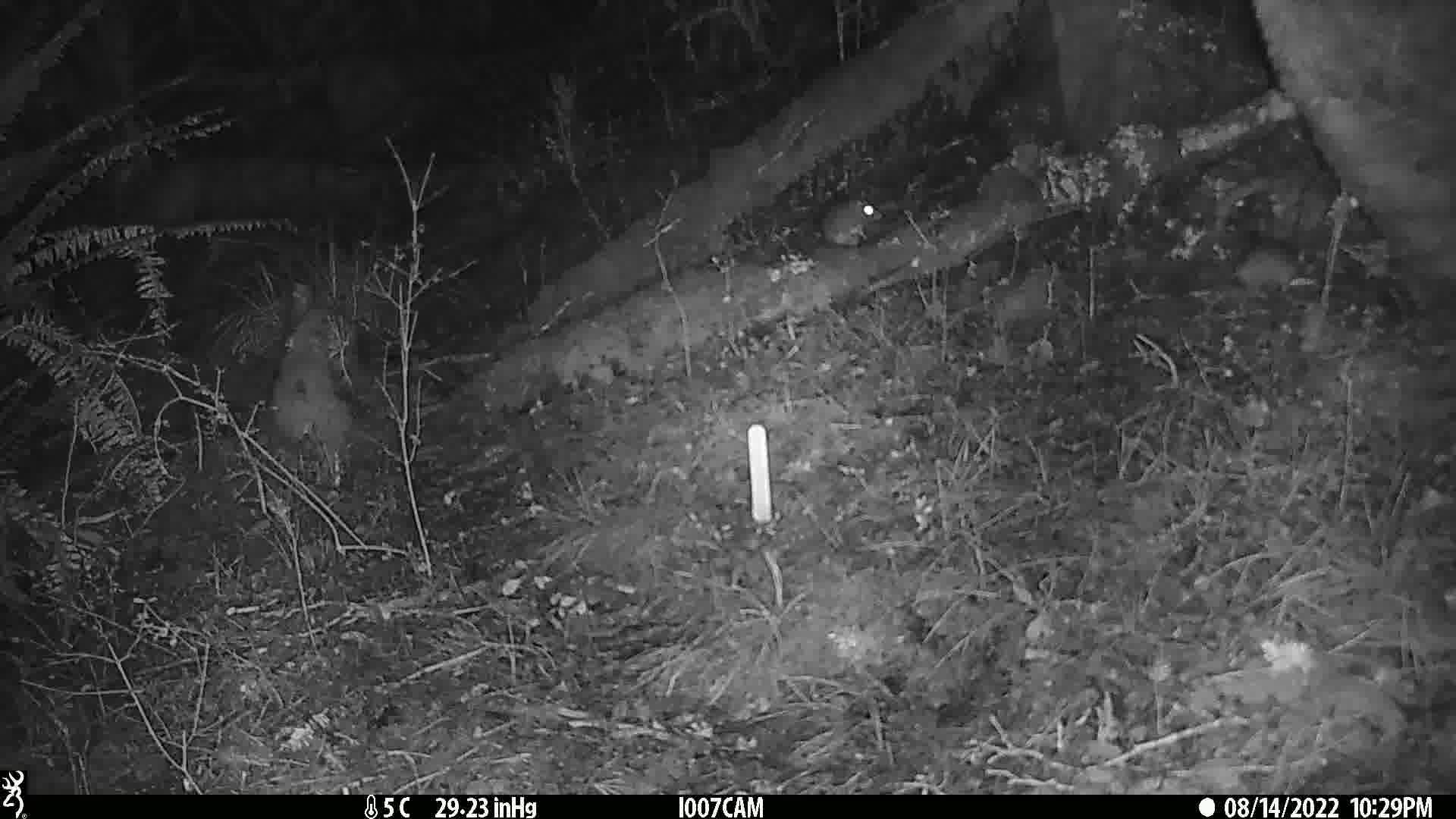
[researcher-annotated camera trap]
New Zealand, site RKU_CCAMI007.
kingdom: Animalia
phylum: Chordata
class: Mammalia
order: Rodentia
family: Muridae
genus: Rattus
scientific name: Rattus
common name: rat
Rat (Rattus).